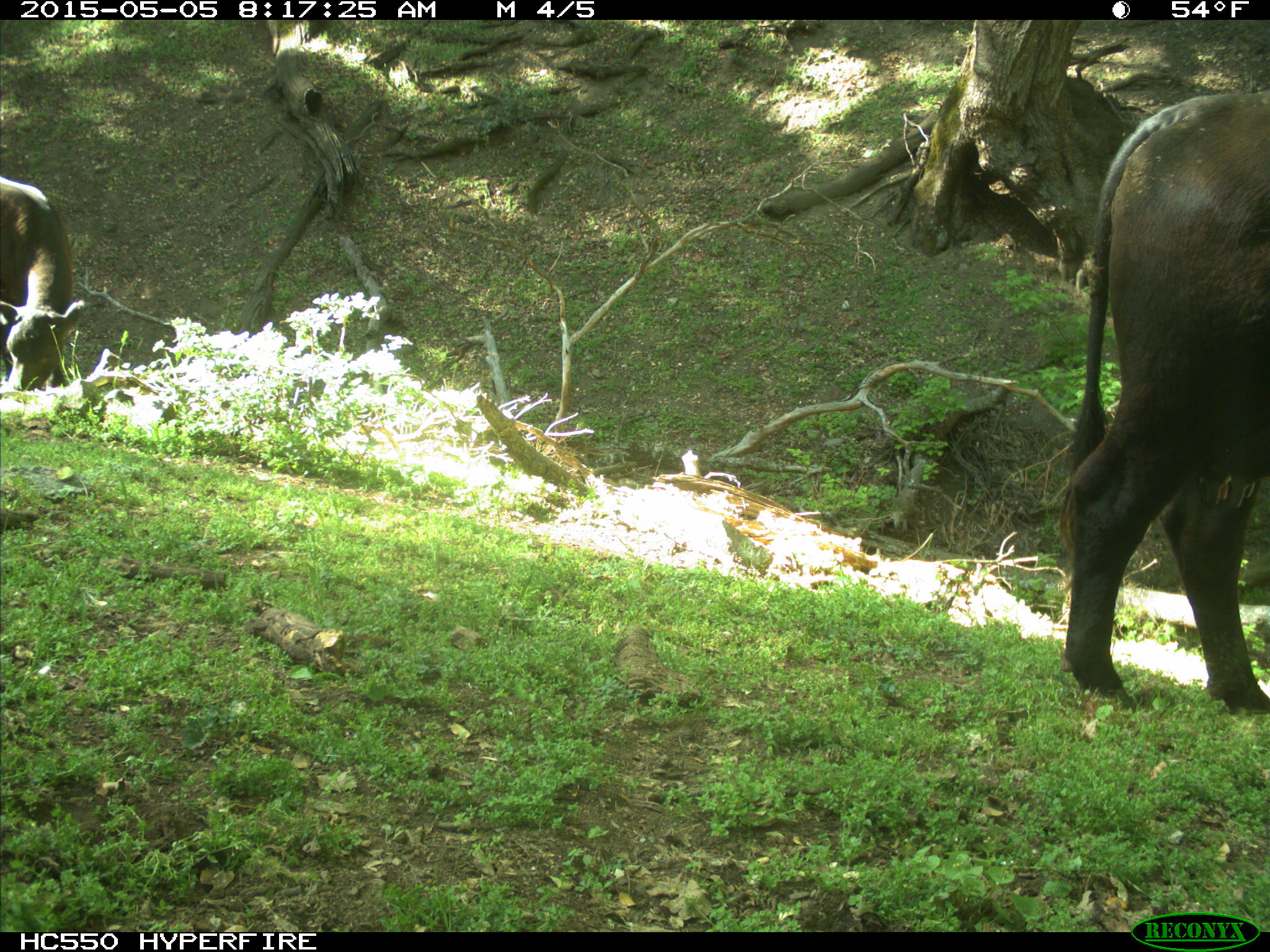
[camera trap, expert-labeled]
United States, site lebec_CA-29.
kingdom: Animalia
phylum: Chordata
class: Mammalia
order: Artiodactyla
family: Bovidae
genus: Bos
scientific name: Bos taurus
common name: domestic cow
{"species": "Bos taurus (domestic cow)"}